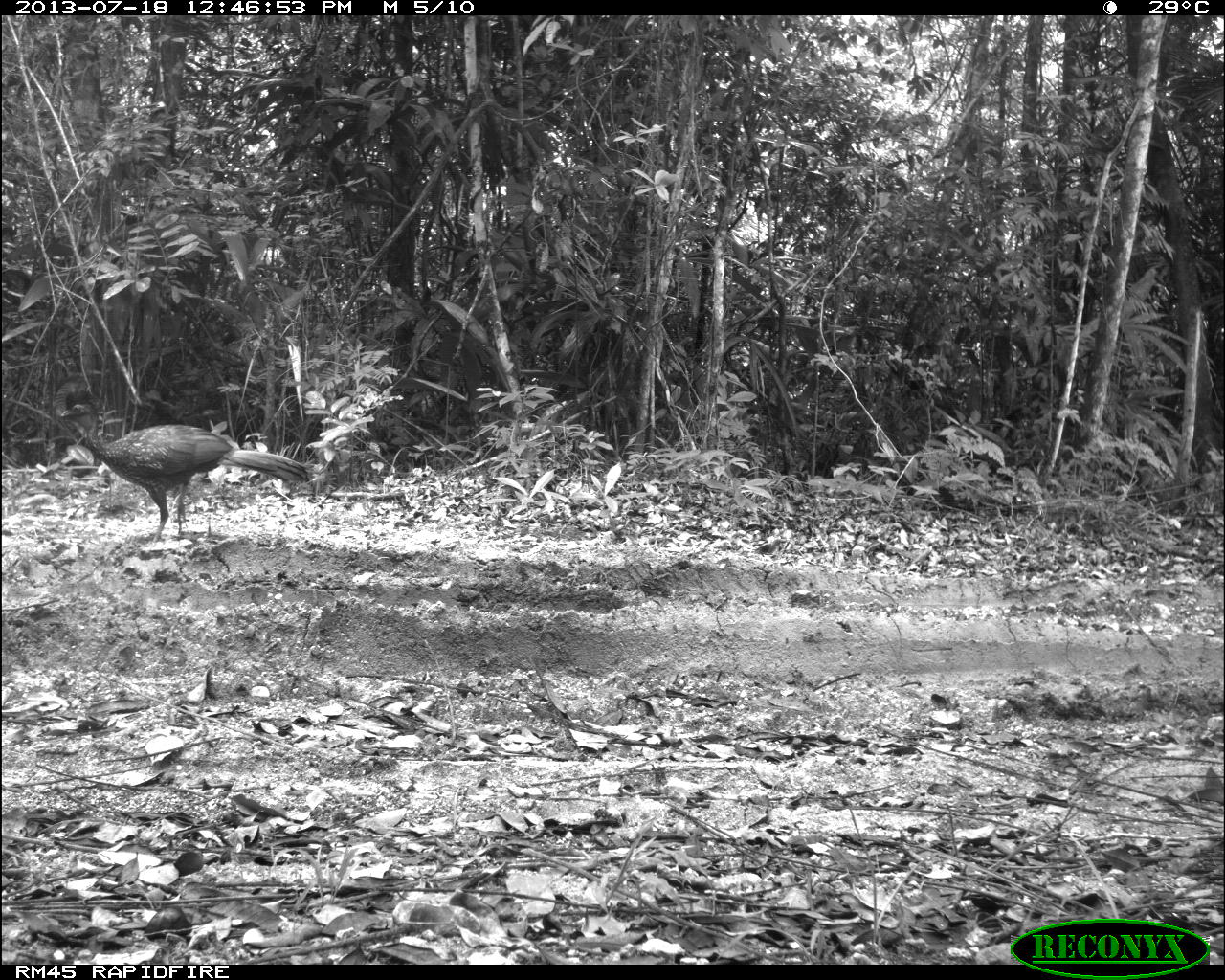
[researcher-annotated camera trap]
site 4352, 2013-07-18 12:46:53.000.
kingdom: Animalia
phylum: Chordata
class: Aves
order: Galliformes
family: Cracidae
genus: Penelope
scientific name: Penelope purpurascens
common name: crested guan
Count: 1.